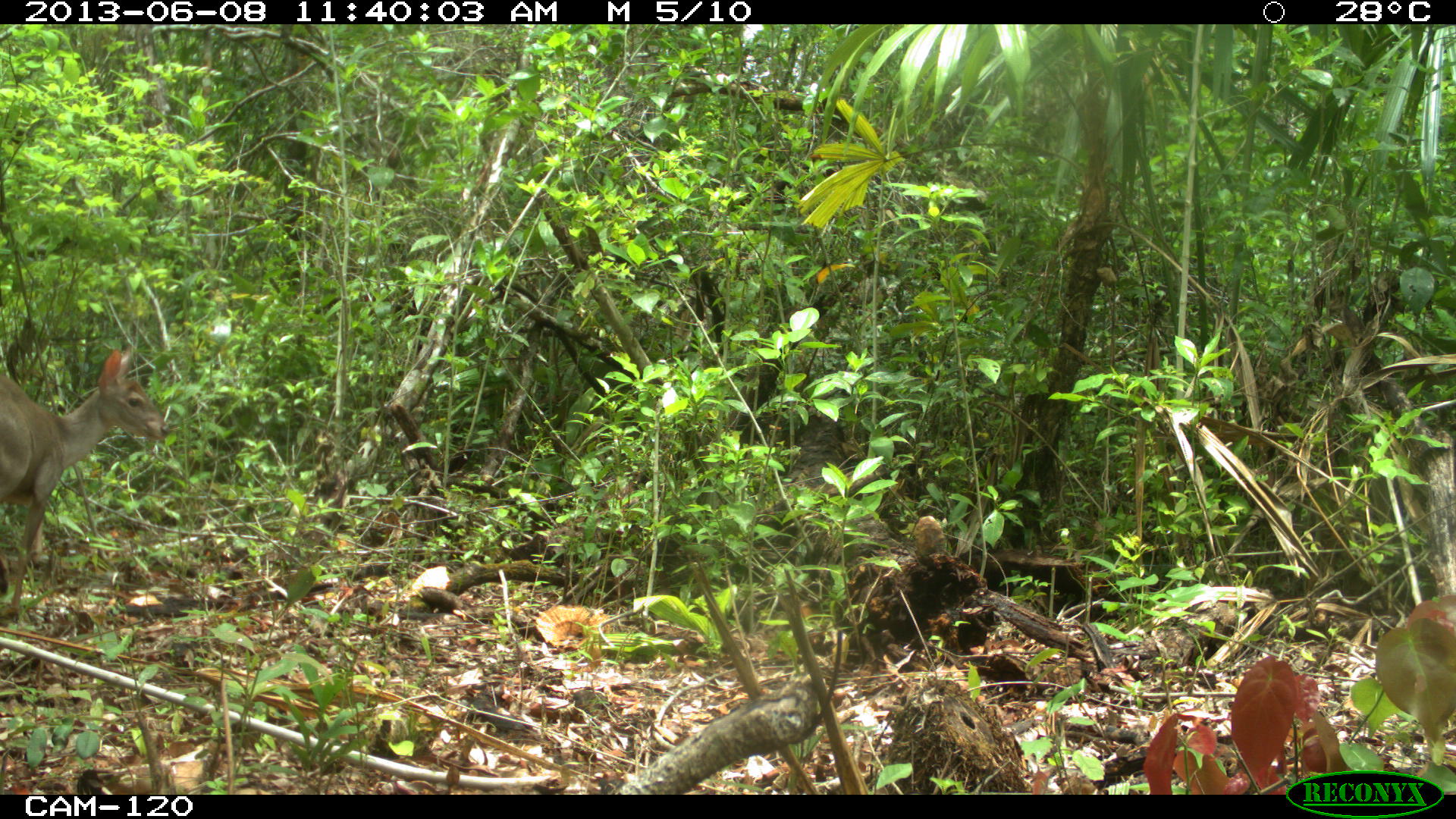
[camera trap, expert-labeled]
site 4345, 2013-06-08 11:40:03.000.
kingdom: Animalia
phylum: Chordata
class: Mammalia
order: Artiodactyla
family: Cervidae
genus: Odocoileus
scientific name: Odocoileus pandora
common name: yucatán brown brocket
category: mazama pandora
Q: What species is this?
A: Mazama pandora (yucatán brown brocket) (Odocoileus pandora).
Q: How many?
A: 1.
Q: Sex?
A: Female.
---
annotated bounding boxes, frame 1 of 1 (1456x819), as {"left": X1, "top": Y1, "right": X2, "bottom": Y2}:
mazama pandora: {"left": 0, "top": 342, "right": 171, "bottom": 618}